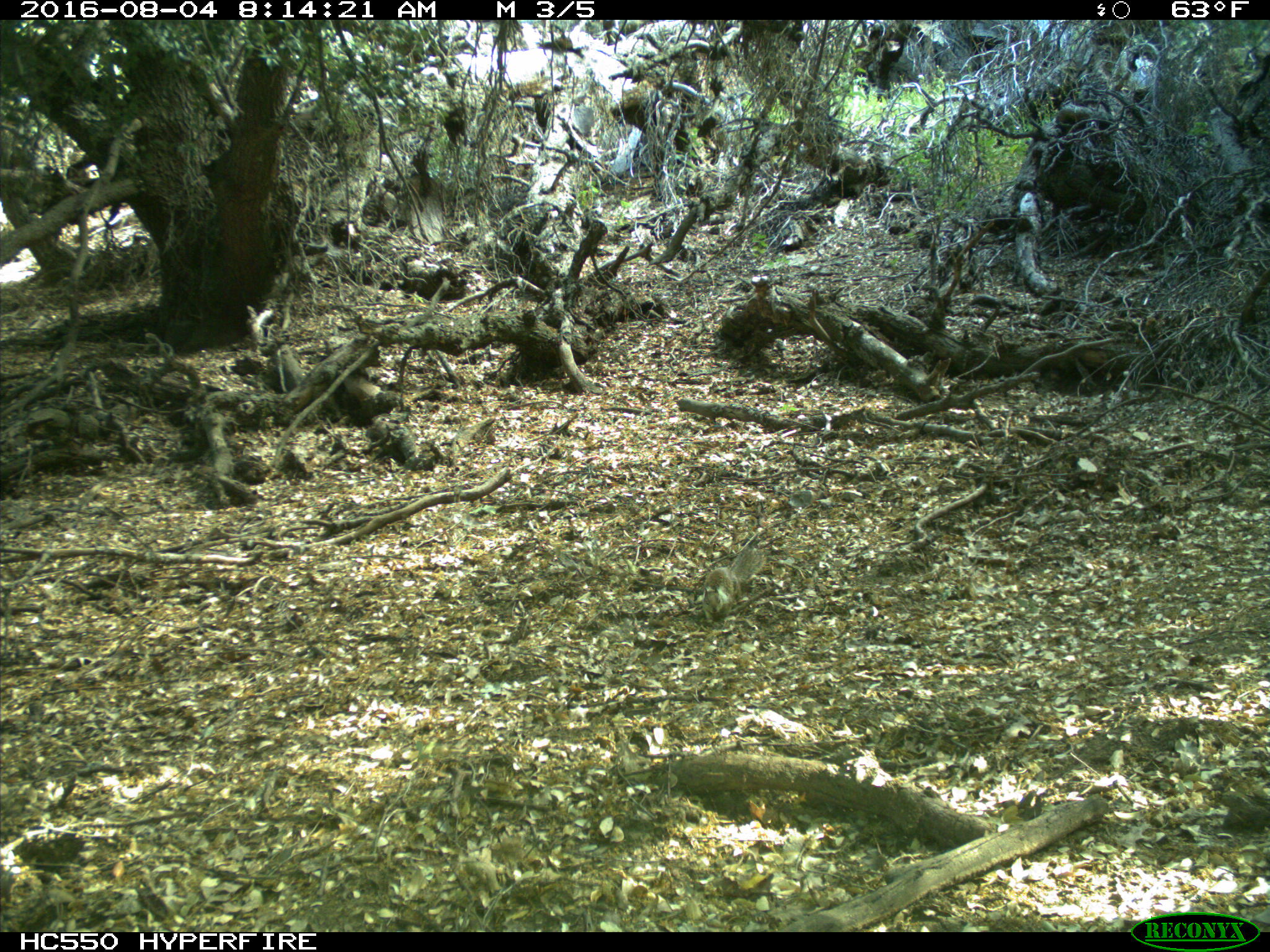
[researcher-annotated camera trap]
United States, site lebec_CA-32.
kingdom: Animalia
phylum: Chordata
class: Mammalia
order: Rodentia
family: Sciuridae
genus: Otospermophilus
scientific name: Otospermophilus beecheyi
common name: california ground squirrel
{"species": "Otospermophilus beecheyi (california ground squirrel)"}